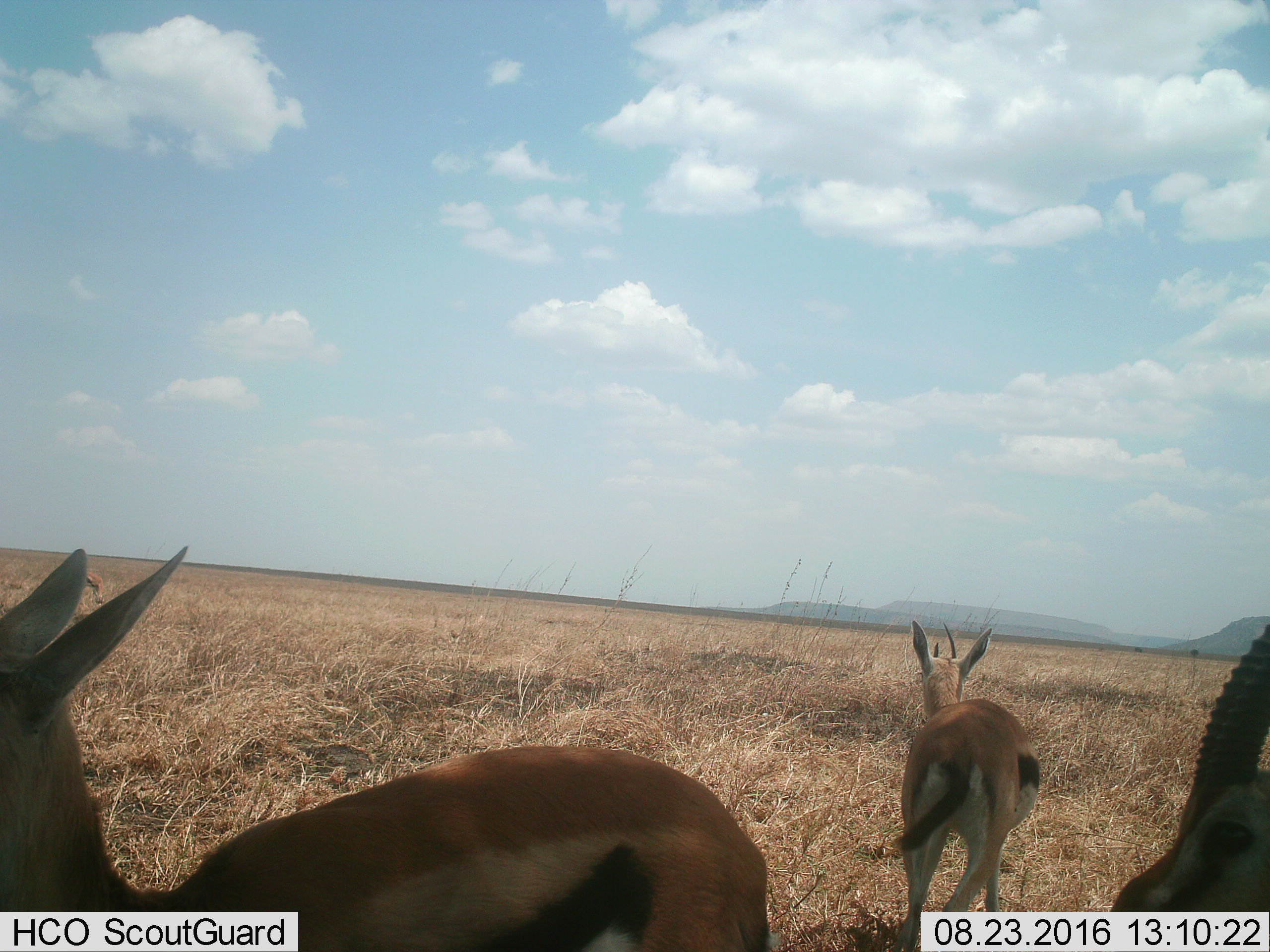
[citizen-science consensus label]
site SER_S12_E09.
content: unidentified animal